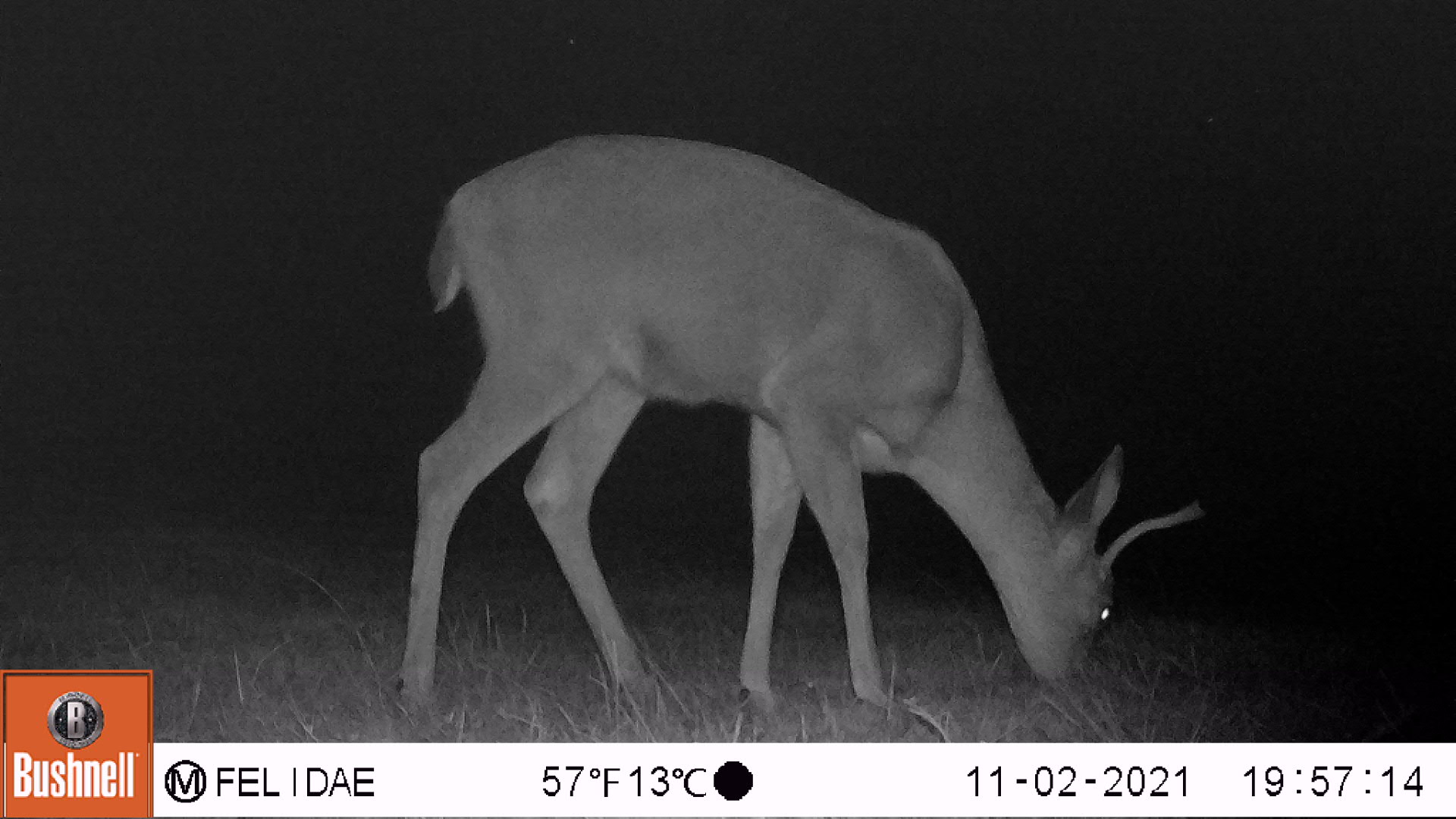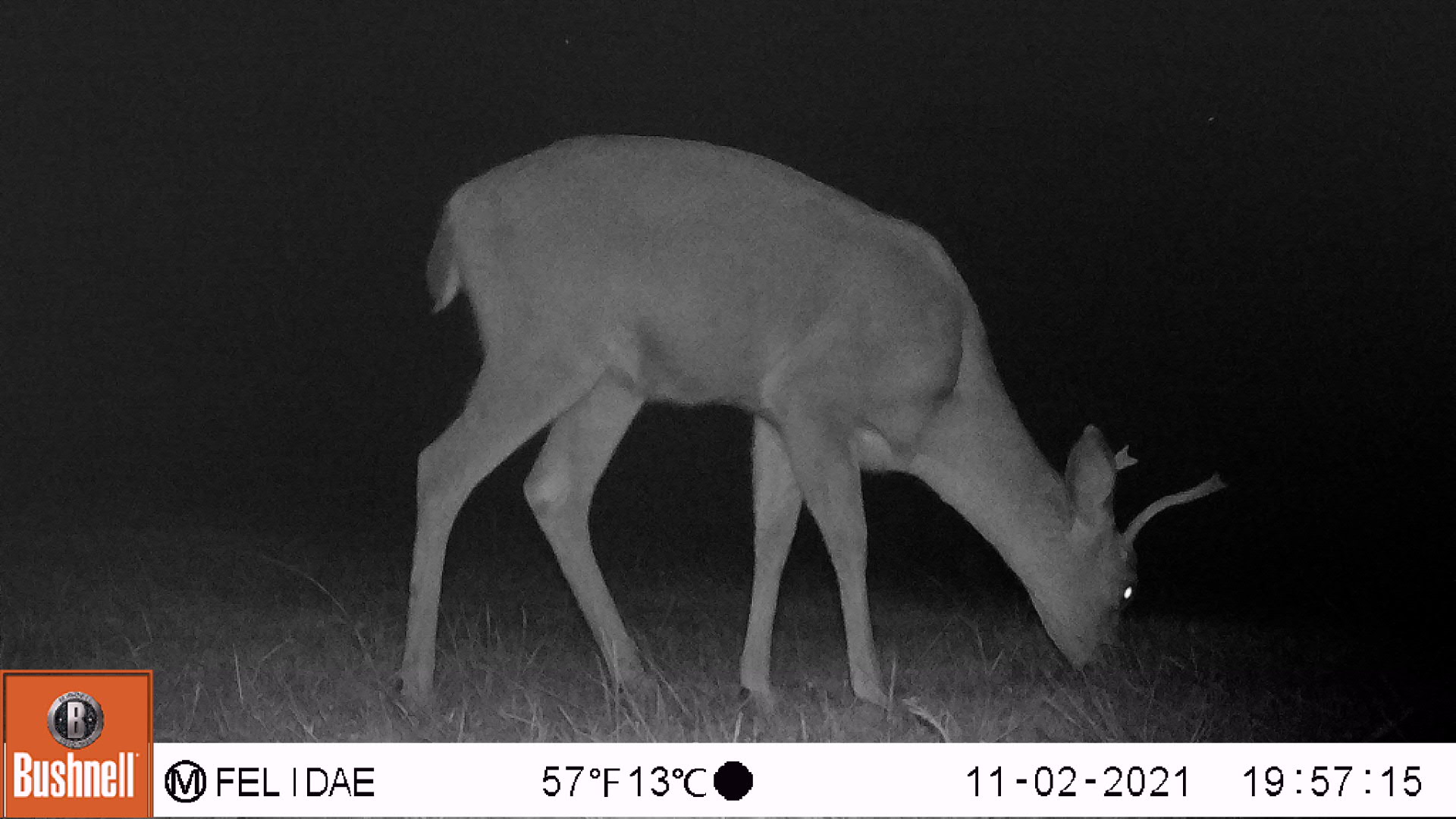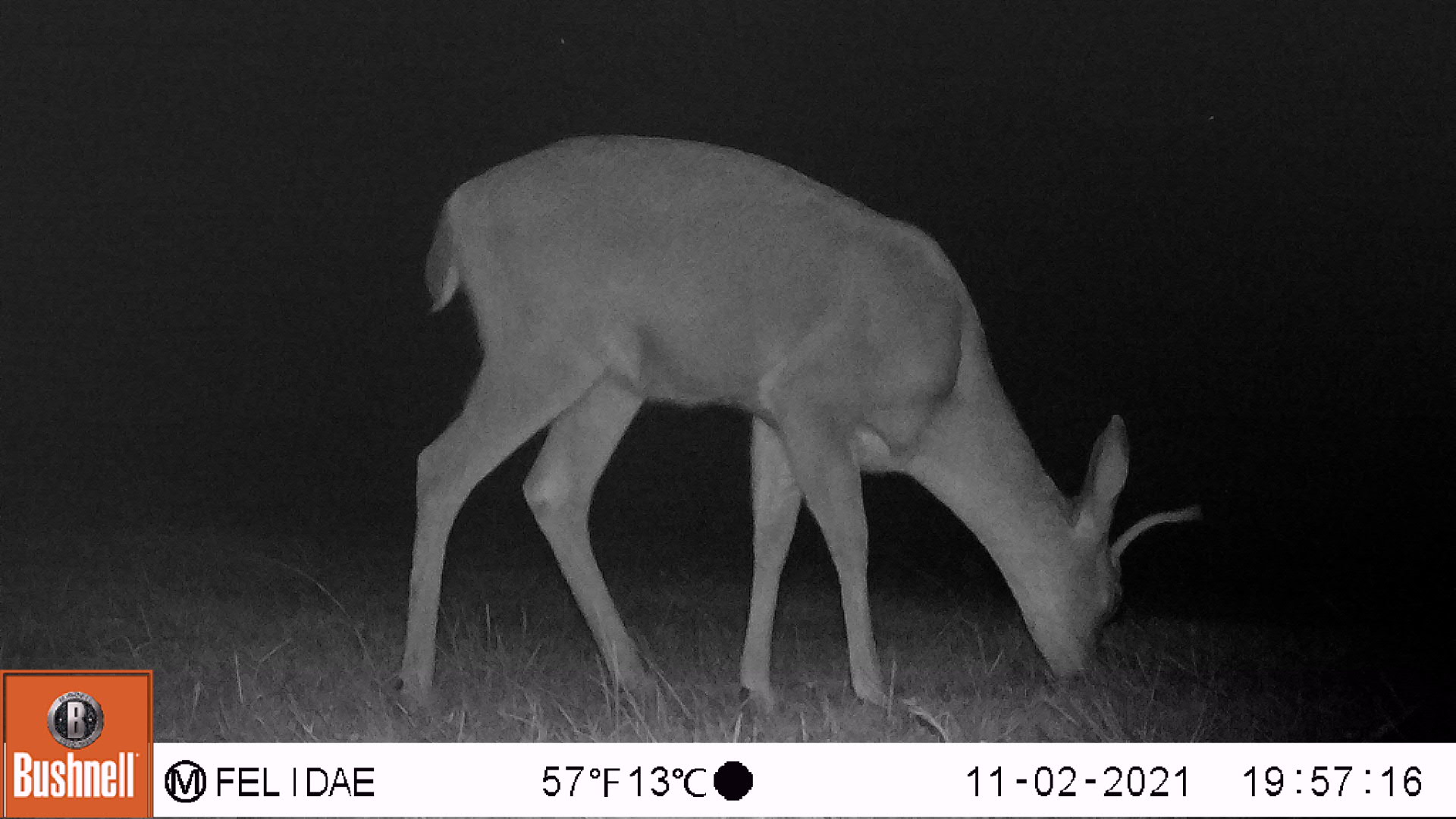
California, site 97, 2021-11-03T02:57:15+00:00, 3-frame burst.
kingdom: Animalia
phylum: Chordata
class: Mammalia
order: Artiodactyla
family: Cervidae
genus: Odocoileus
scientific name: Odocoileus hemionus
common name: mule deer